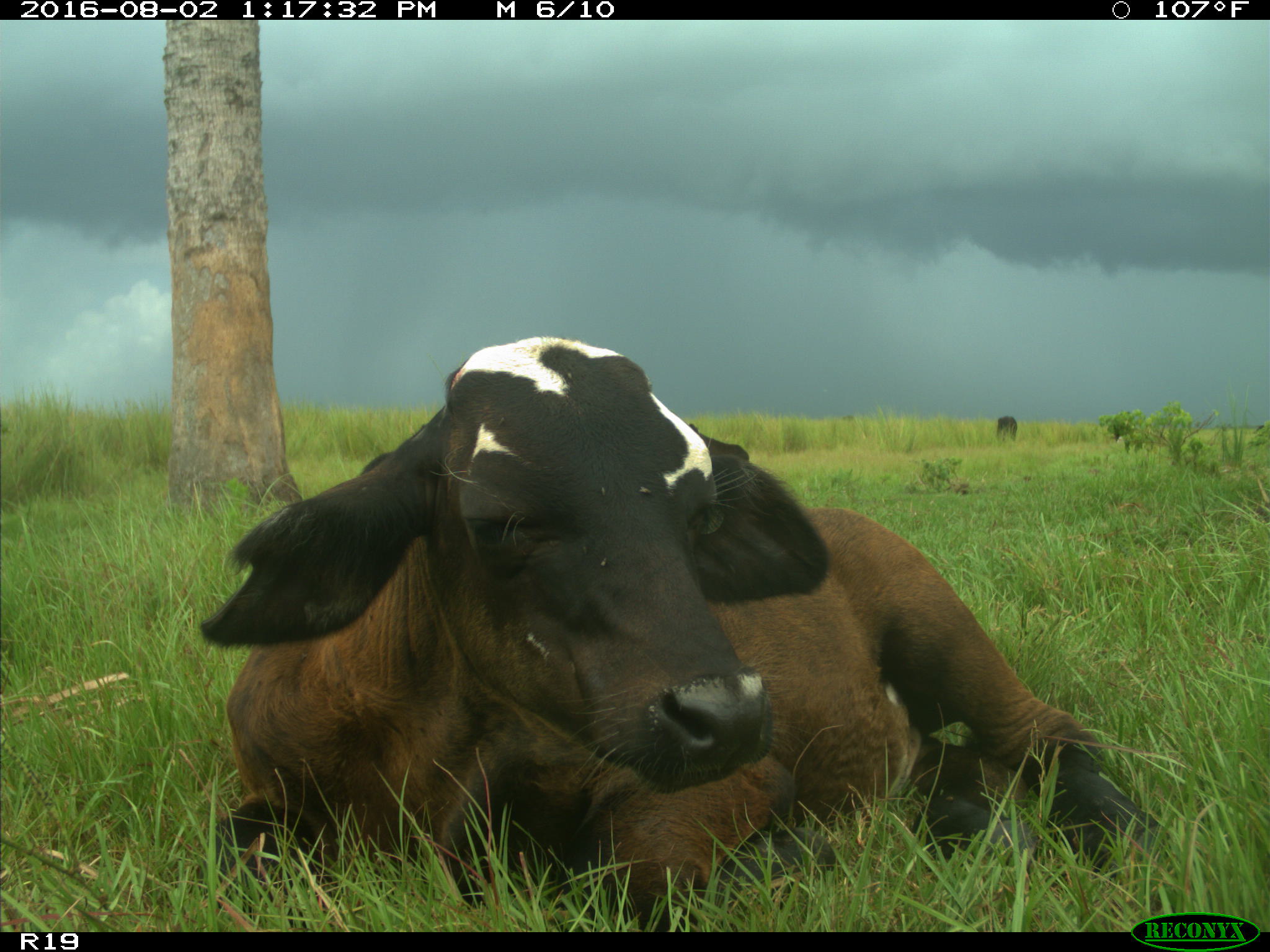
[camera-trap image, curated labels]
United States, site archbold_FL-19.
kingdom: Animalia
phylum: Chordata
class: Mammalia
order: Artiodactyla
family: Bovidae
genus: Bos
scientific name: Bos taurus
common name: domestic cow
Bos taurus (domestic cow).